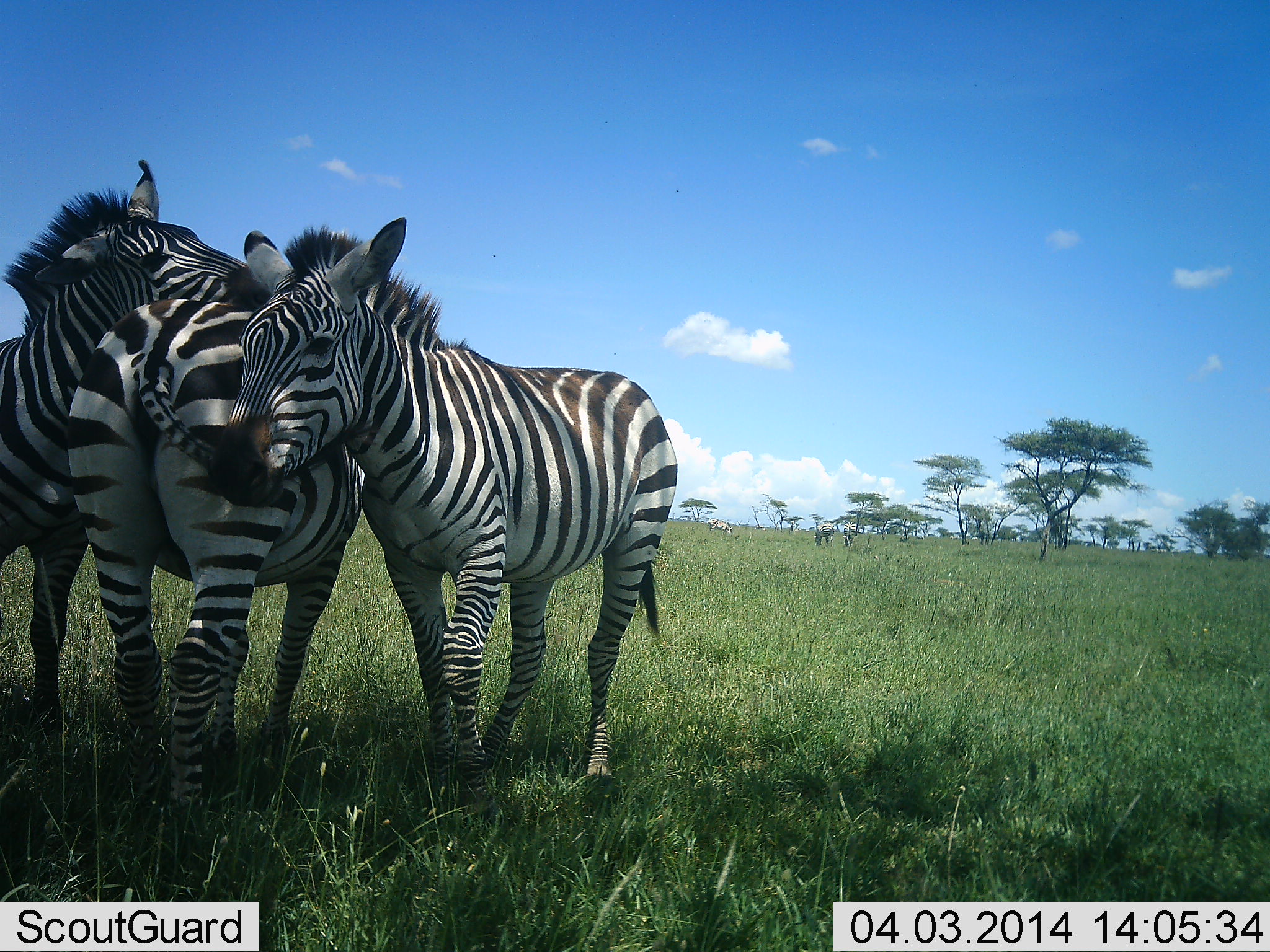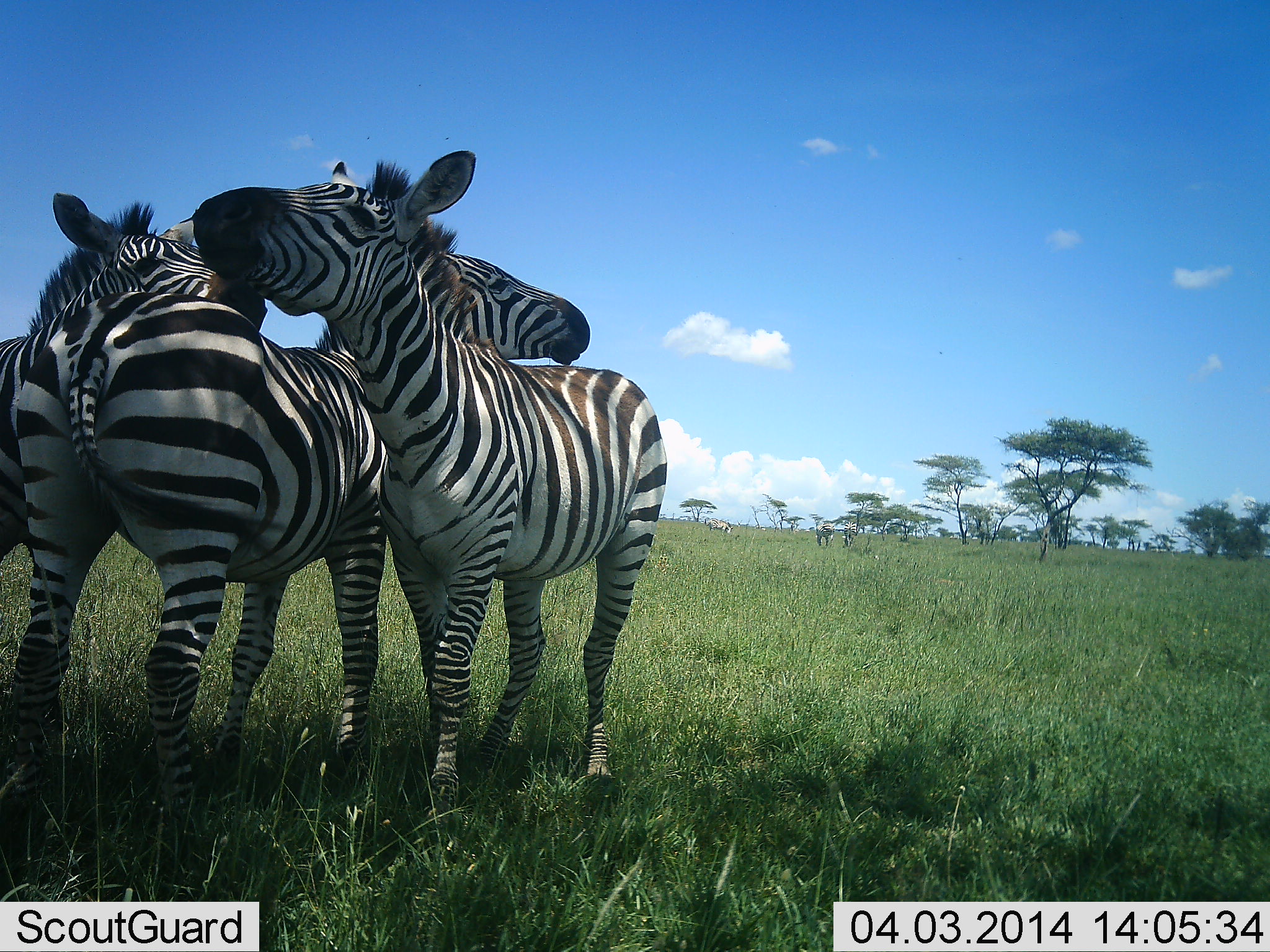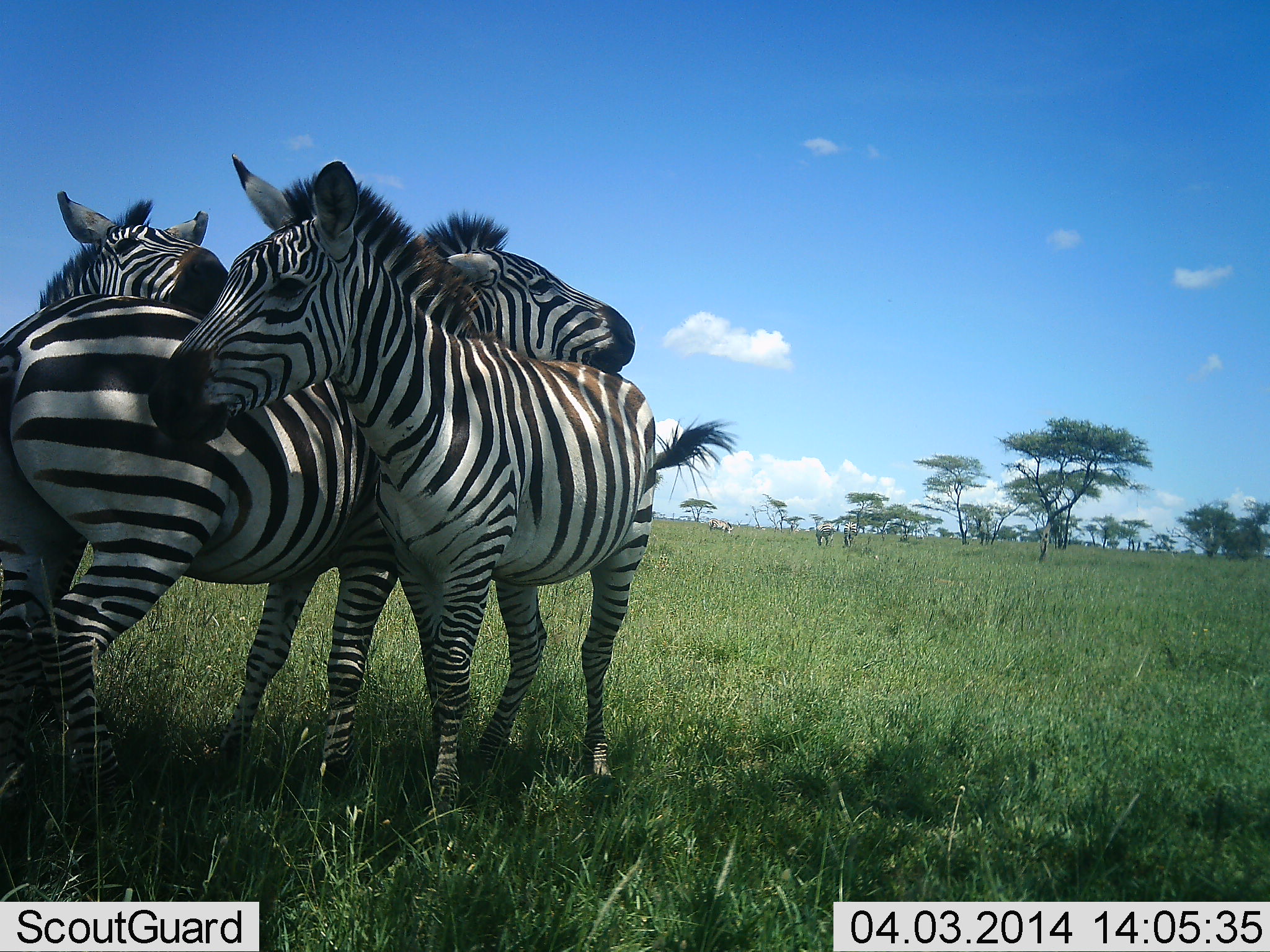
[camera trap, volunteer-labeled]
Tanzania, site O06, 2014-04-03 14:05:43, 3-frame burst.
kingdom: Animalia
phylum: Chordata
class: Mammalia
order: Perissodactyla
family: Equidae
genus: Equus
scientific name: Equus quagga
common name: plains zebra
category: zebra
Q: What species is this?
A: Zebra (plains zebra) (Equus quagga).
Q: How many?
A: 3.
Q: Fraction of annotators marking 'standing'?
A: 40%.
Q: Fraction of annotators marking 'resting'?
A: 0%.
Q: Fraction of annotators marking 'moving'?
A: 0%.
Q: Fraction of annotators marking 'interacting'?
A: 100%.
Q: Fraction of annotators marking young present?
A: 0%.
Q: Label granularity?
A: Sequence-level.